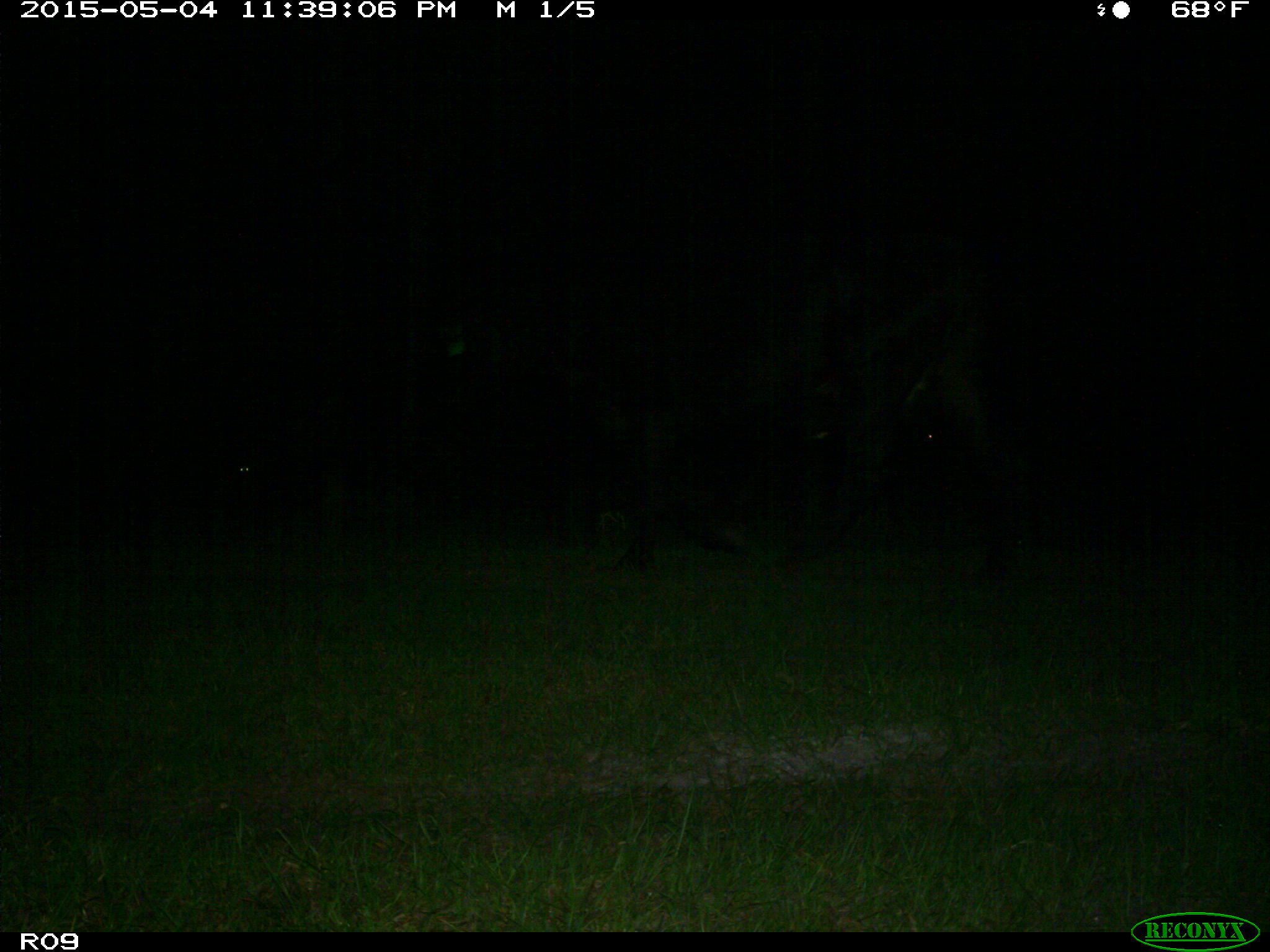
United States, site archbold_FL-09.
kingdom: Animalia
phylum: Chordata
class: Mammalia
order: Artiodactyla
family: Bovidae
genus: Bos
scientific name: Bos taurus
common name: domestic cow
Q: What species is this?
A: Bos taurus (domestic cow).